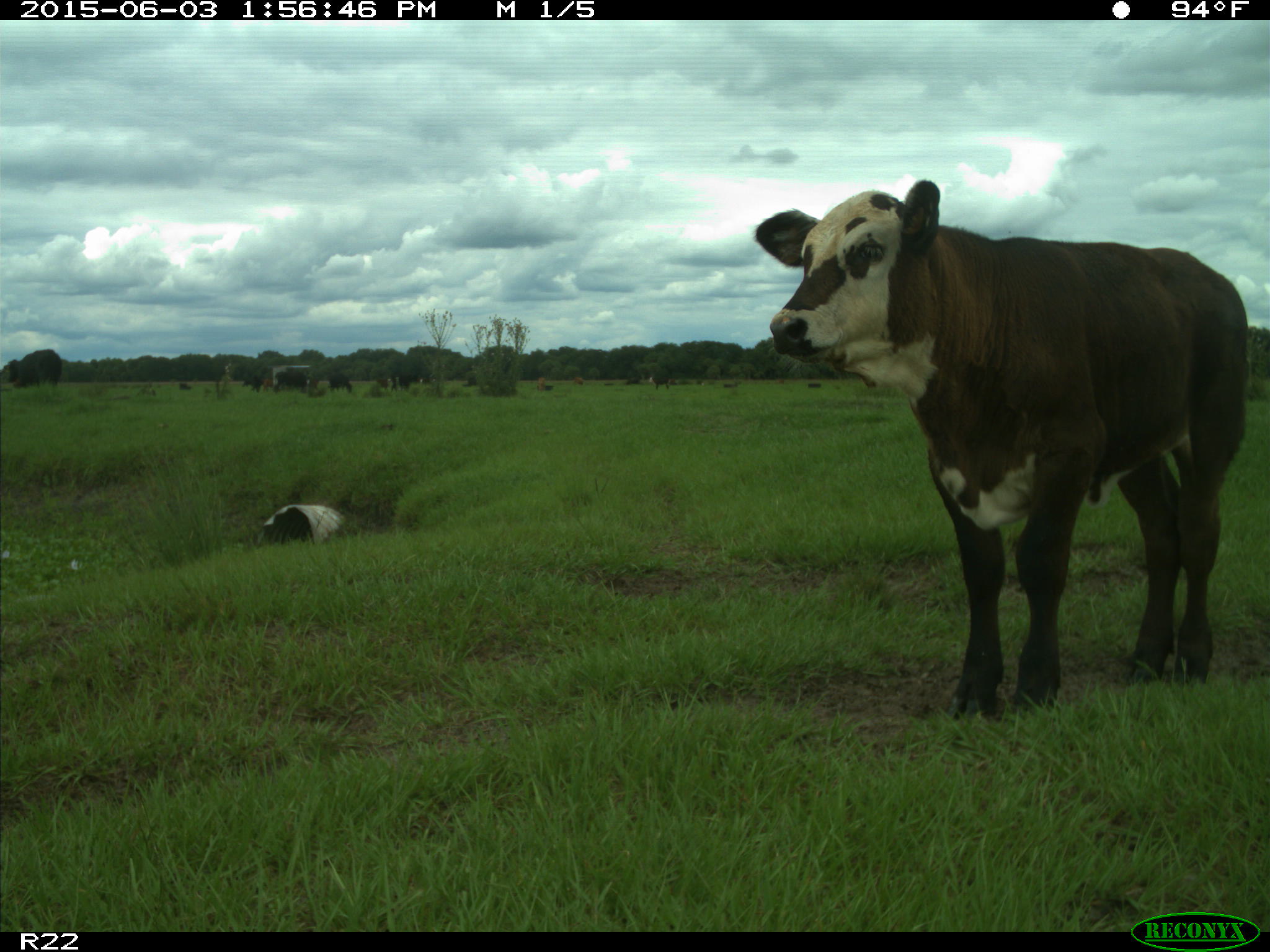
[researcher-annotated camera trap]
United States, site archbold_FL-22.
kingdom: Animalia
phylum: Chordata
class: Mammalia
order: Artiodactyla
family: Bovidae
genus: Bos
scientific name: Bos taurus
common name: domestic cow